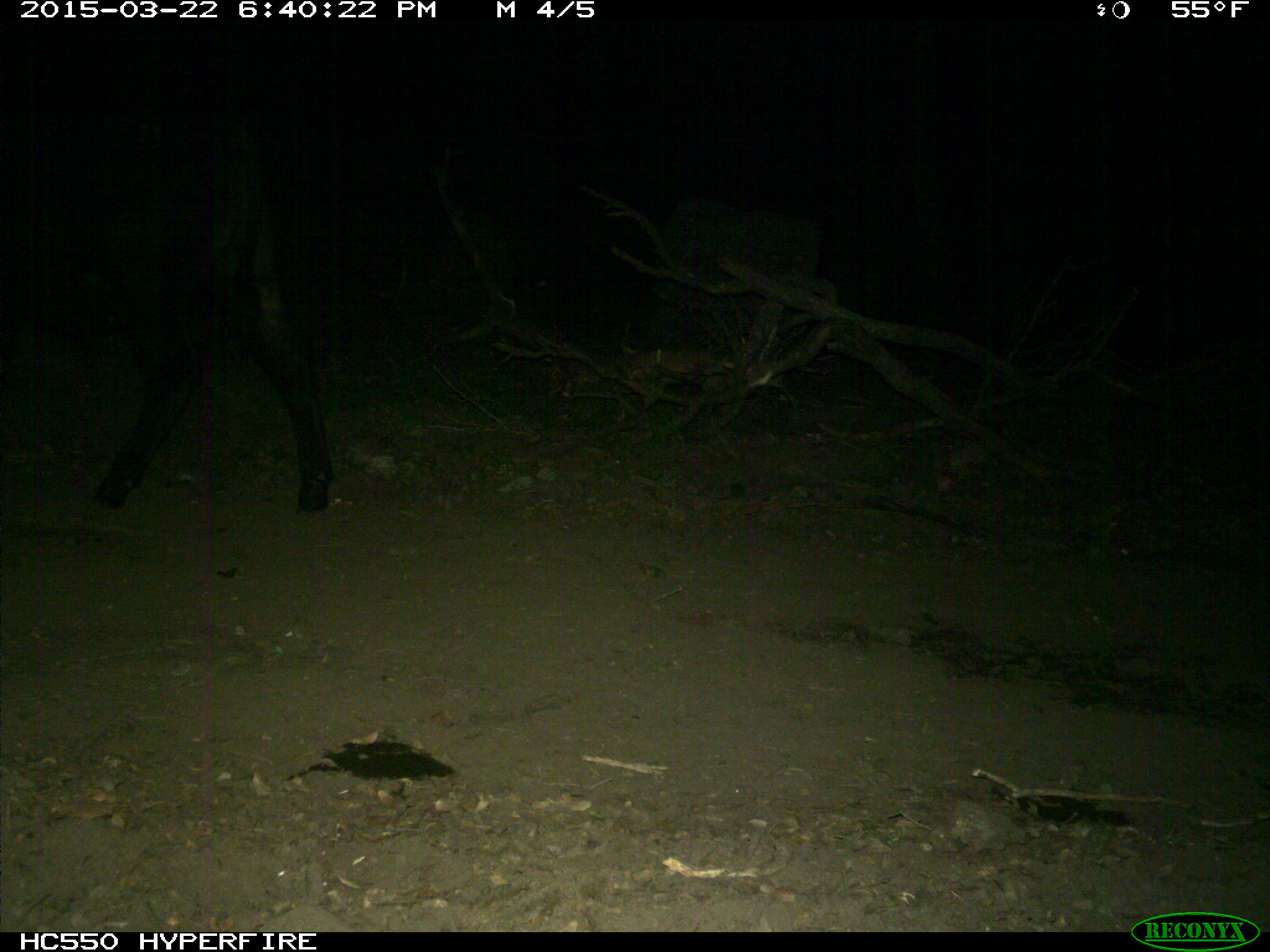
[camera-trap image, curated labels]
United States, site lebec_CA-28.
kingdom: Animalia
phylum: Chordata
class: Mammalia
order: Artiodactyla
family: Bovidae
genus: Bos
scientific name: Bos taurus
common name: domestic cow